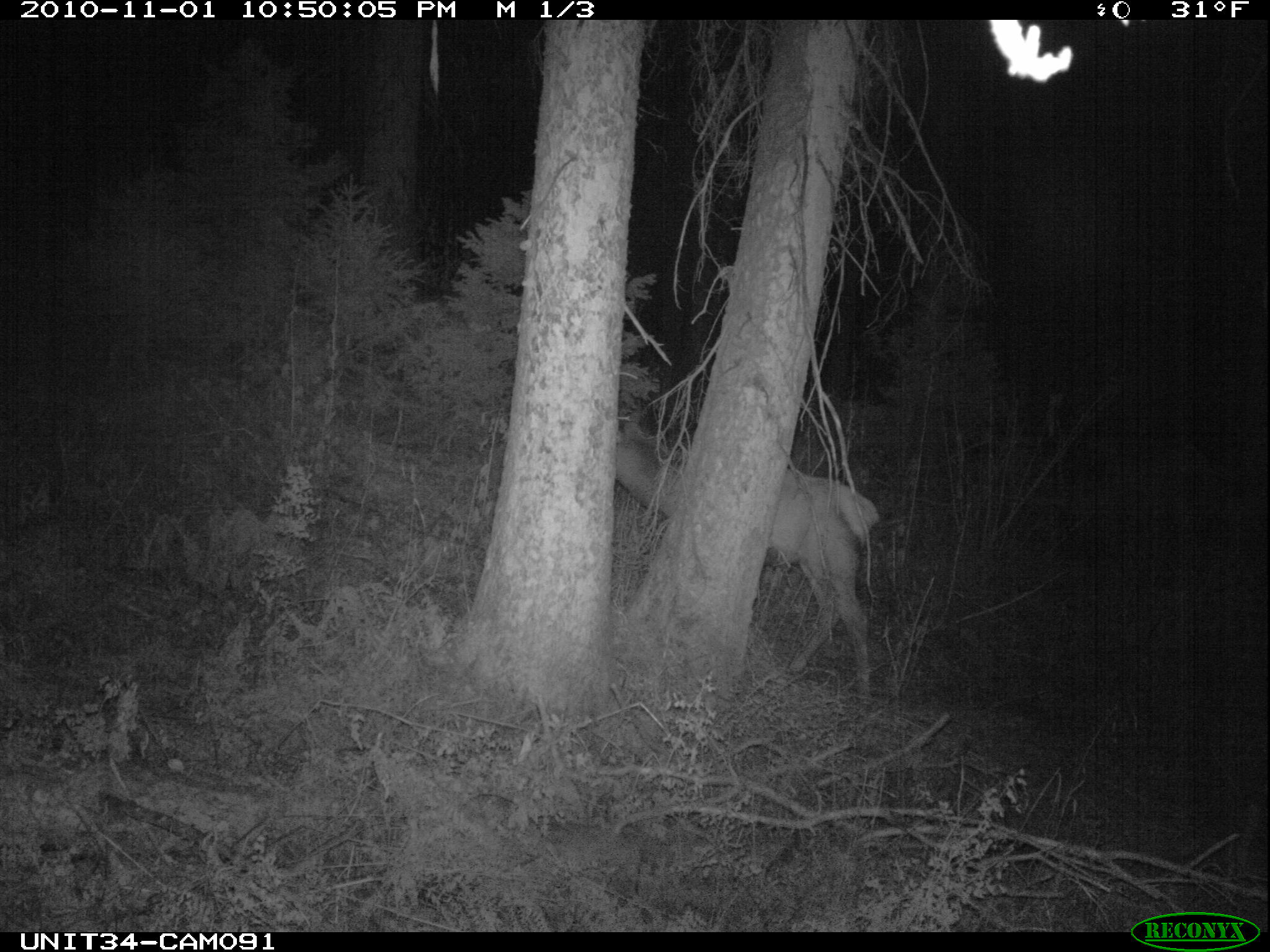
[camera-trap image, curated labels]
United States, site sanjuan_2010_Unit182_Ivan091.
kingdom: Animalia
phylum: Chordata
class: Mammalia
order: Artiodactyla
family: Cervidae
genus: Cervus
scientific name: Cervus elaphus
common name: red deer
Cervus elaphus (red deer).